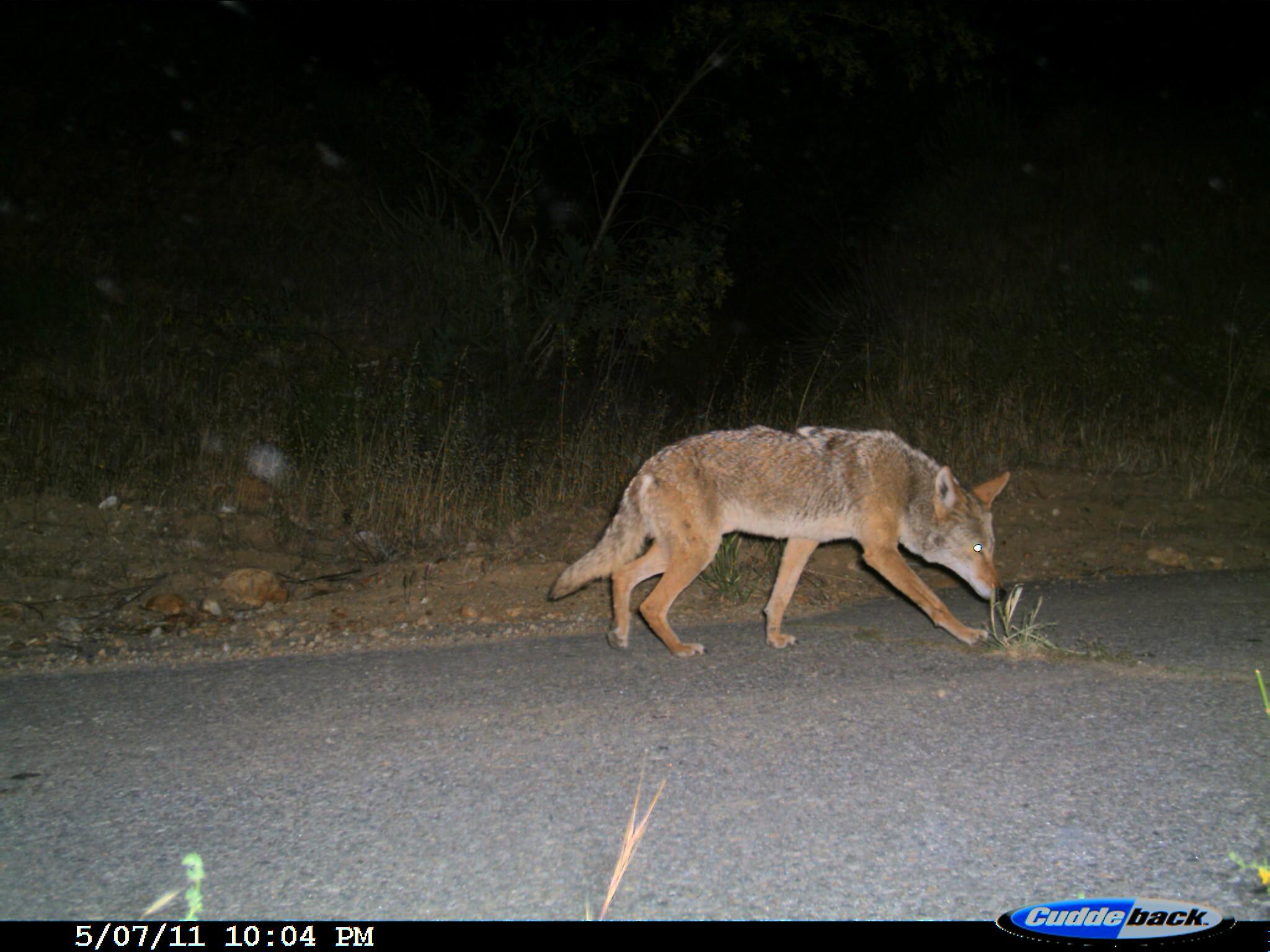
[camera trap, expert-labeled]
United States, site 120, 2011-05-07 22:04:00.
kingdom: Animalia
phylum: Chordata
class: Mammalia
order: Carnivora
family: Canidae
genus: Canis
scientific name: Canis latrans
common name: coyote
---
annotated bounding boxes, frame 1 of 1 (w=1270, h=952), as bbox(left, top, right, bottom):
coyote: bbox(546, 411, 1026, 673)